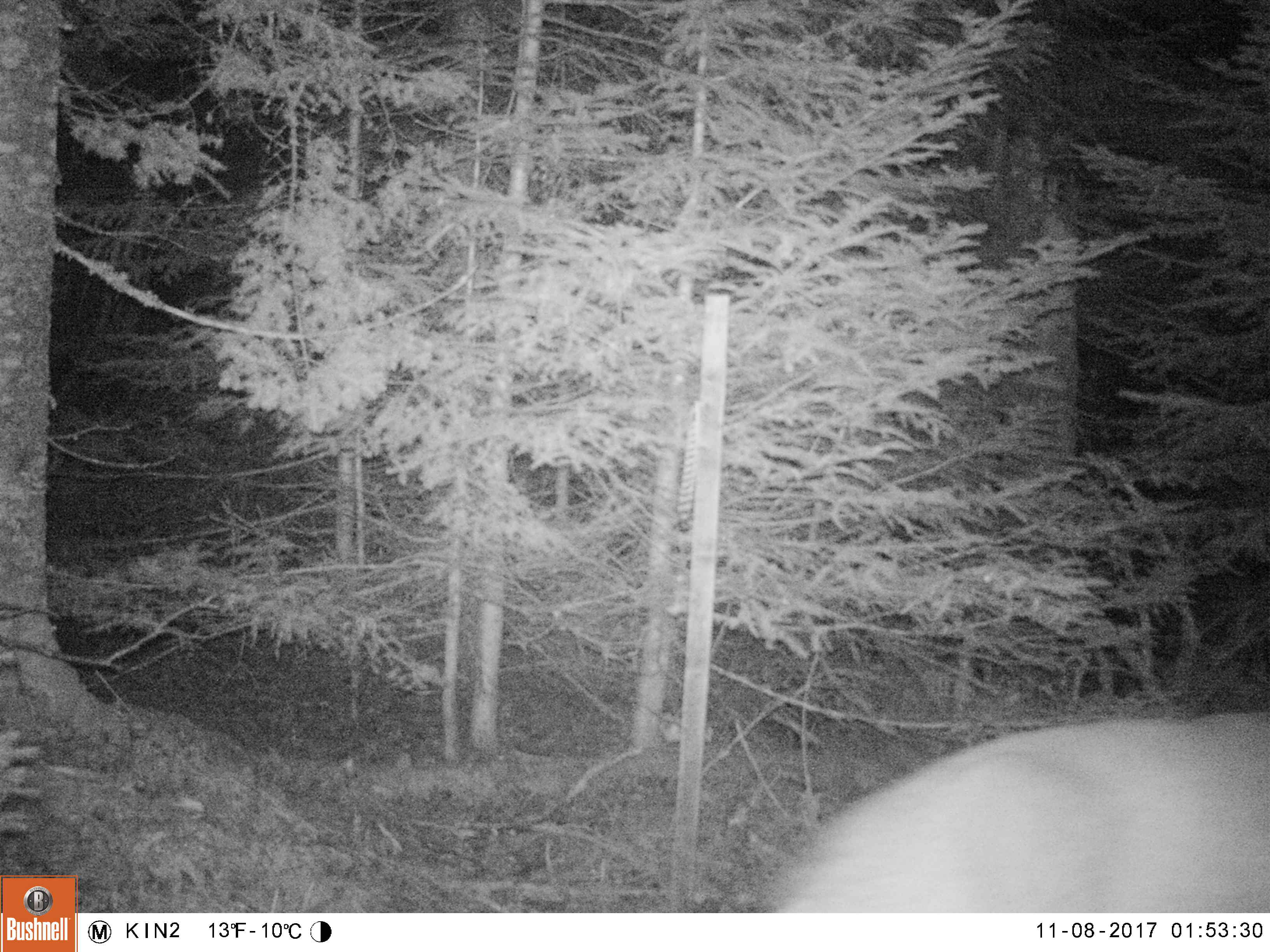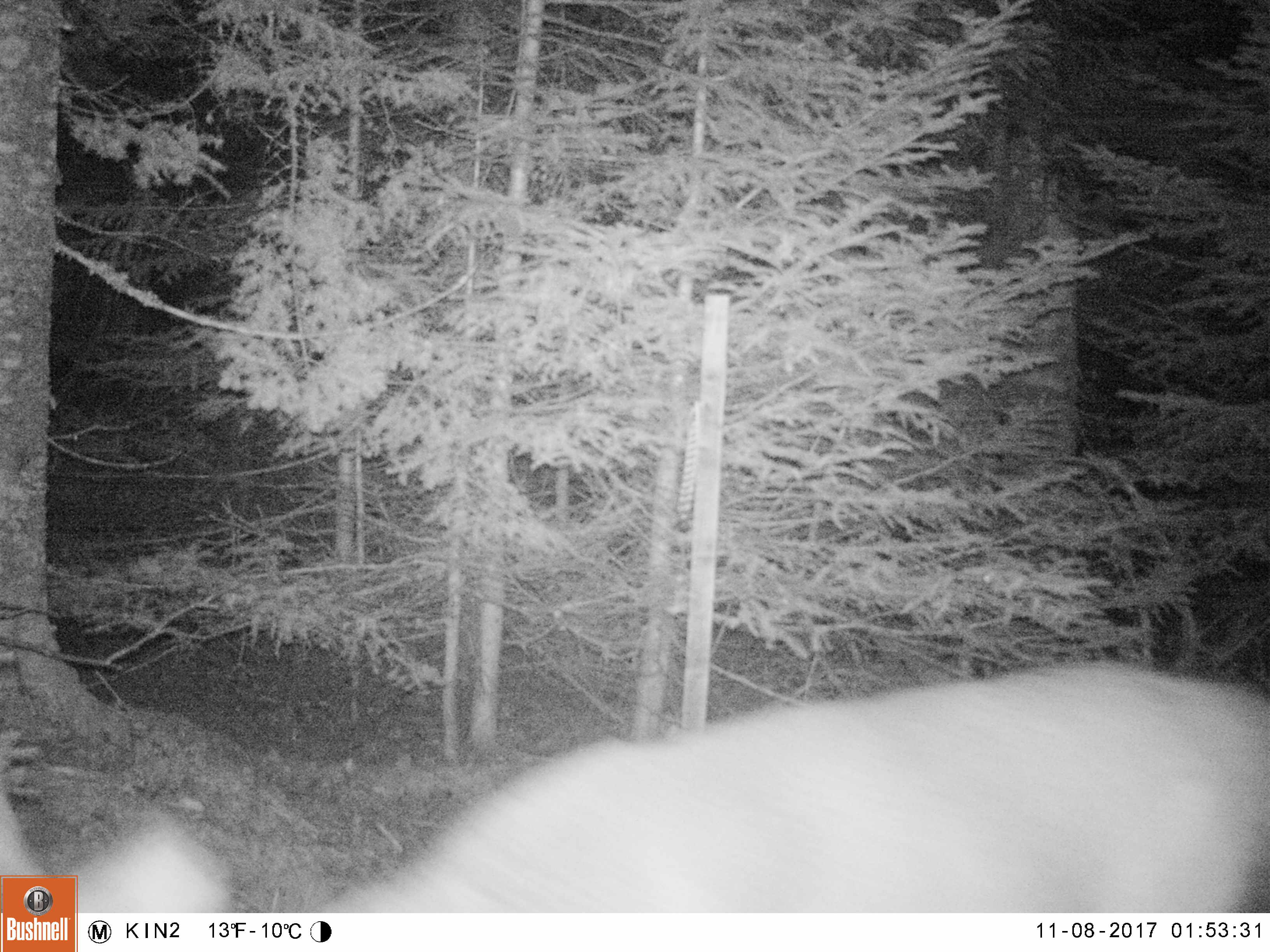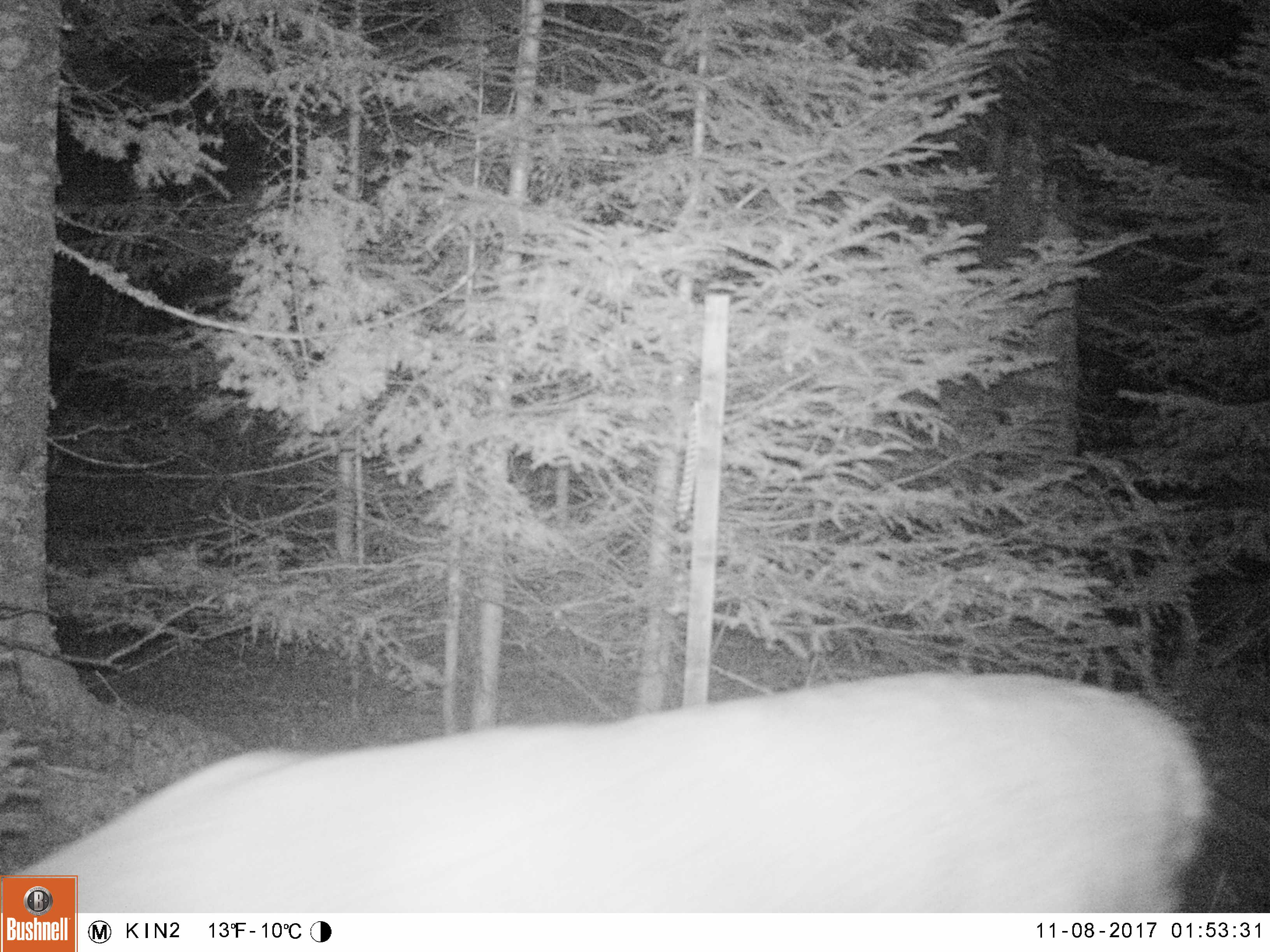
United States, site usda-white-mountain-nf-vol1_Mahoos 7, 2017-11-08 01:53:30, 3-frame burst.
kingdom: Animalia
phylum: Chordata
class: Mammalia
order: Artiodactyla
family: Cervidae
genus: Odocoileus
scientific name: Odocoileus virginianus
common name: white-tailed deer